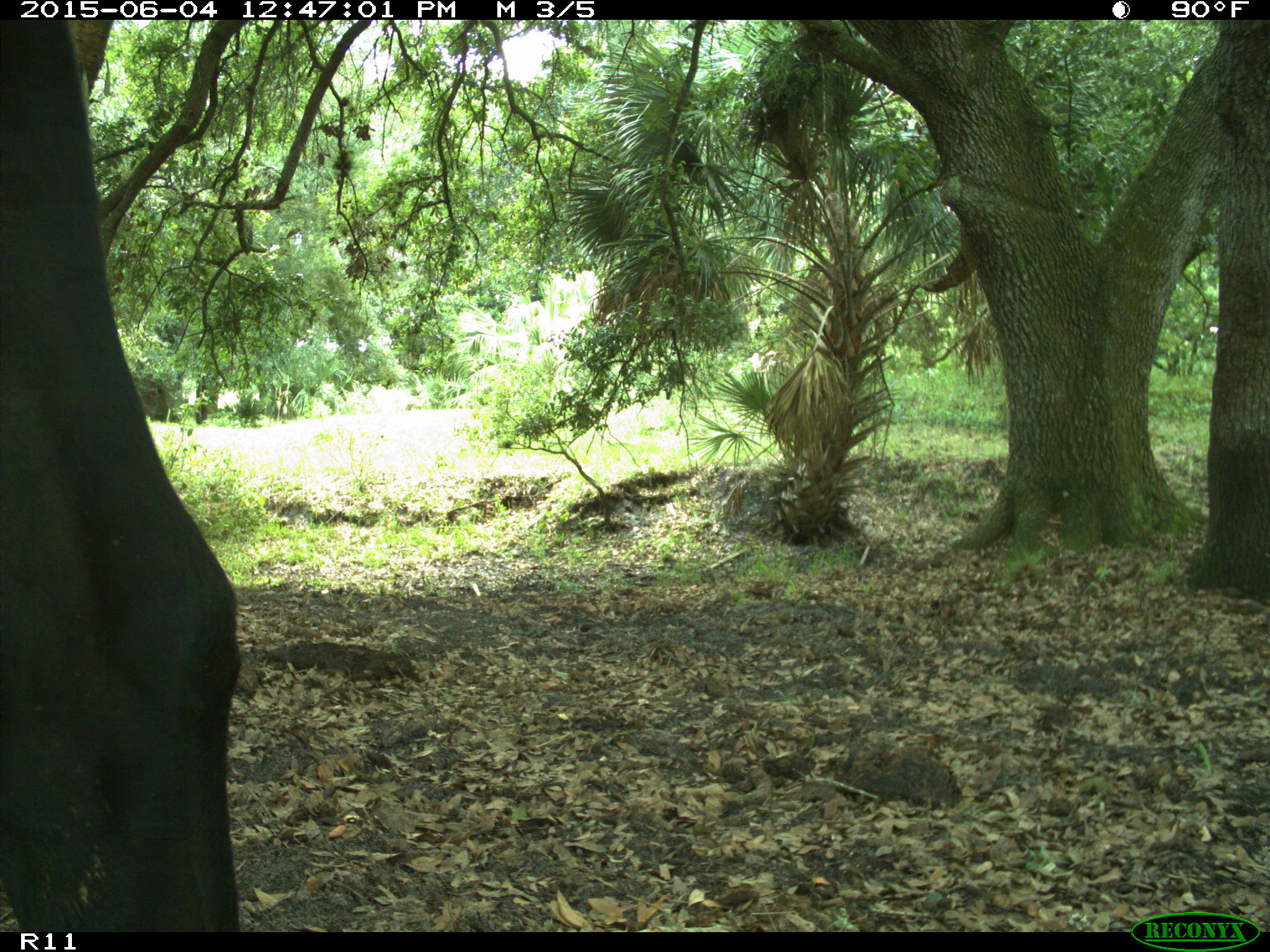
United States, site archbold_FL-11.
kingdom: Animalia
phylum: Chordata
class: Mammalia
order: Artiodactyla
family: Bovidae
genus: Bos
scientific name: Bos taurus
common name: domestic cow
Bos taurus (domestic cow).